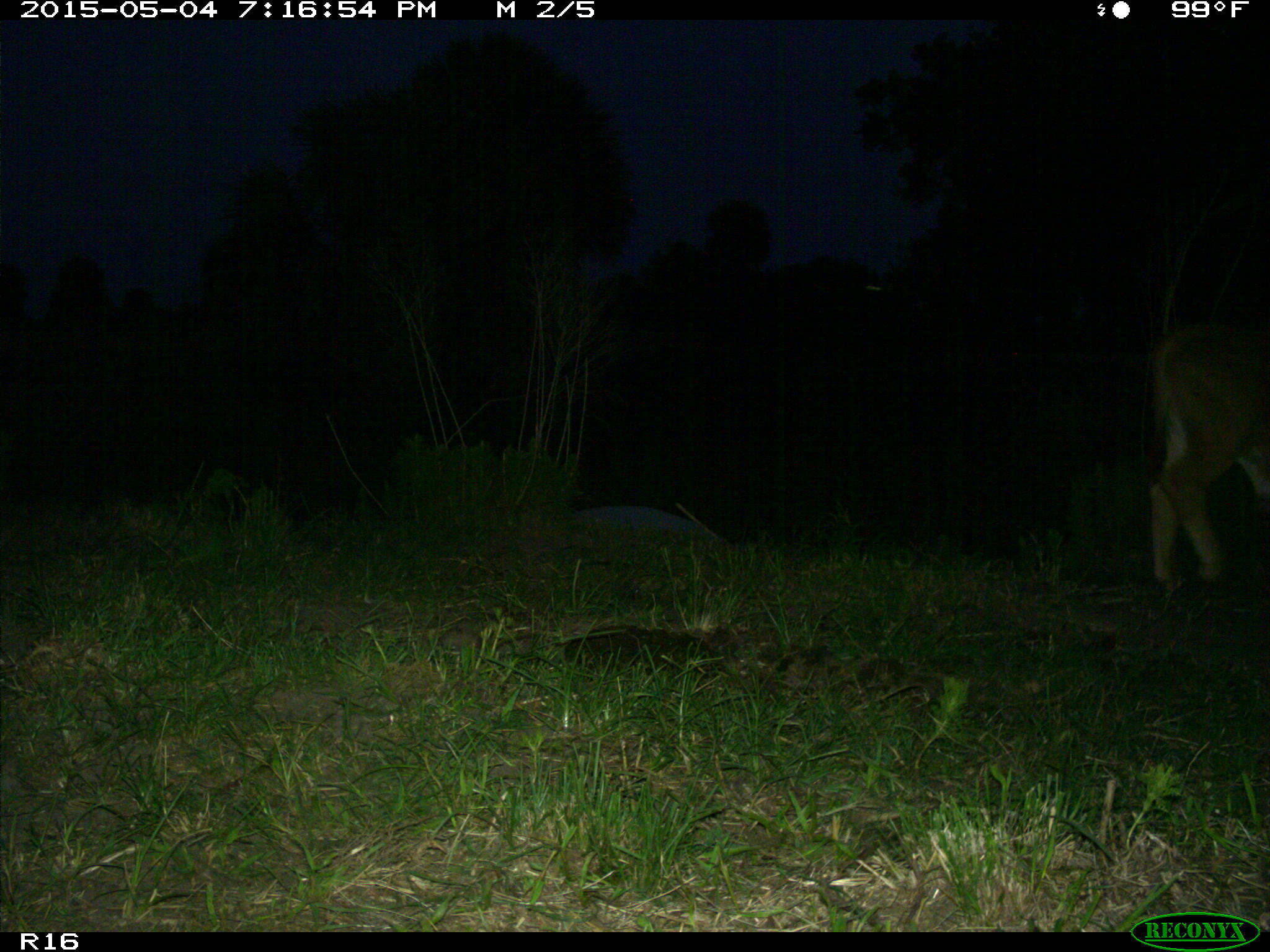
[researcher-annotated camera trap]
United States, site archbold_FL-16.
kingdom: Animalia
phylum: Chordata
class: Mammalia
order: Artiodactyla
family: Bovidae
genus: Bos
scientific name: Bos taurus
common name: domestic cow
Bos taurus (domestic cow).